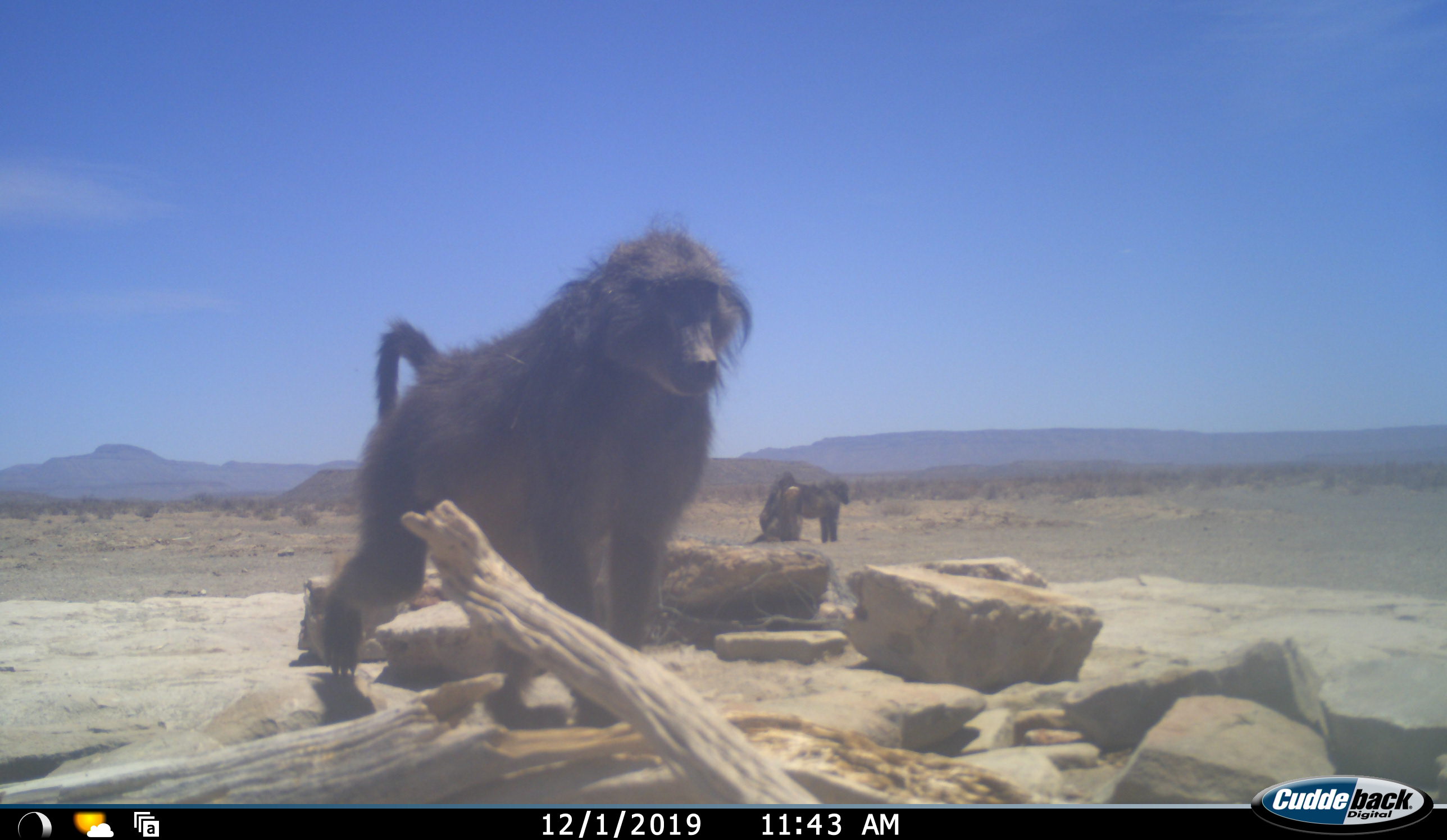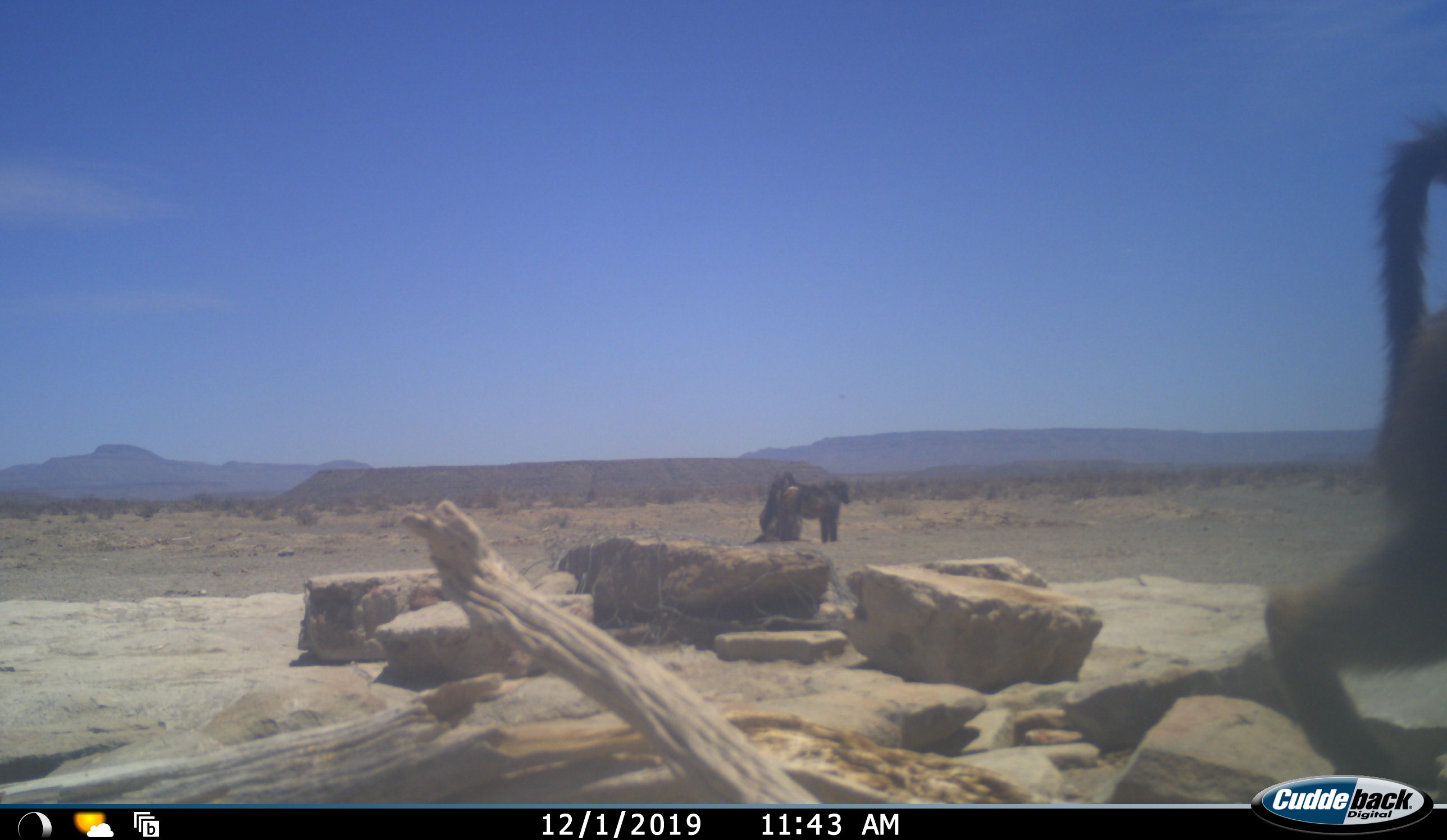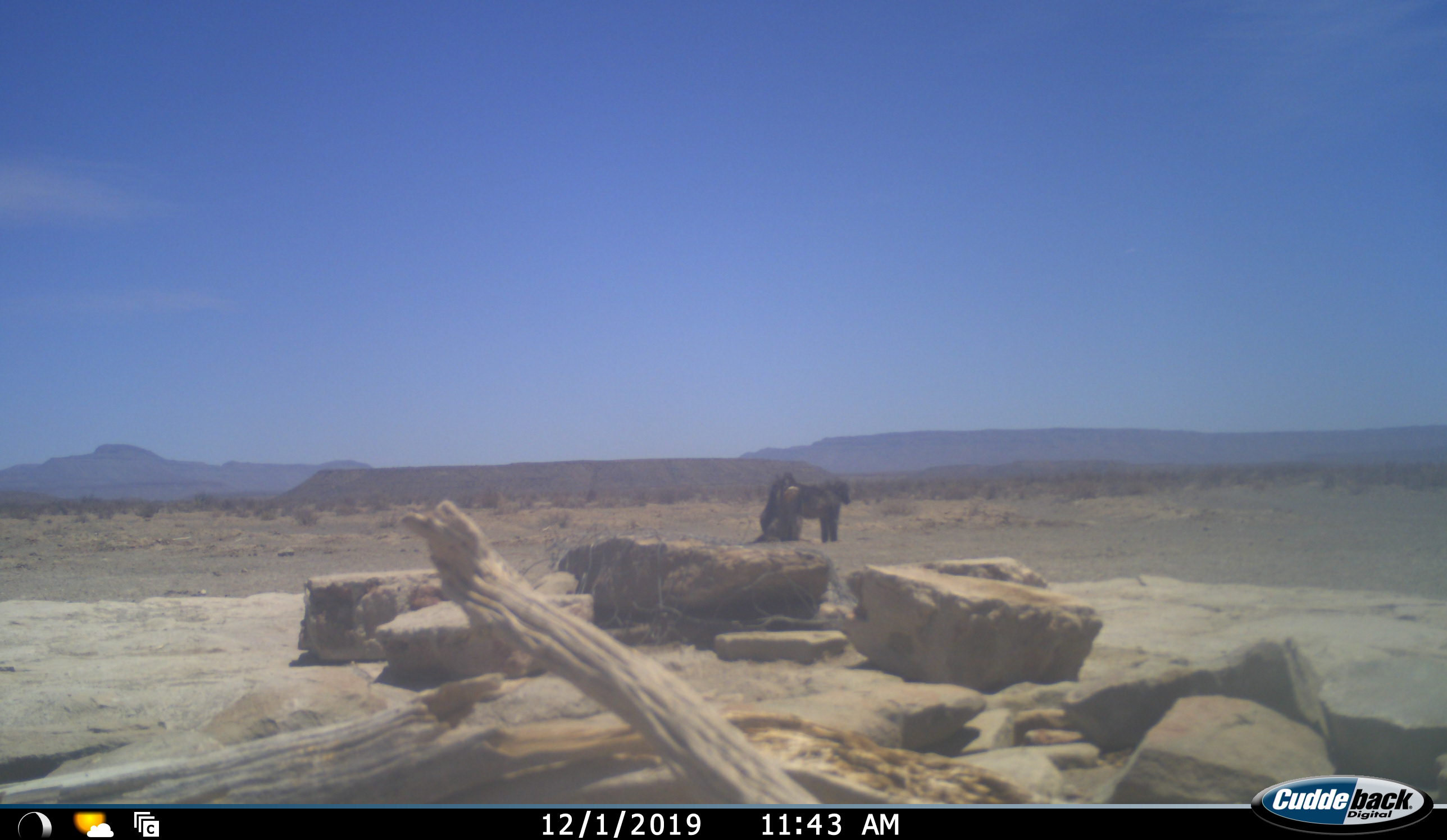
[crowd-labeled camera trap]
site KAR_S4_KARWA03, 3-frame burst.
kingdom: Animalia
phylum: Chordata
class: Mammalia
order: Primates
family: Cercopithecidae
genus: Papio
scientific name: Papio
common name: baboon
Baboon (Papio), count 2. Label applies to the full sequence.